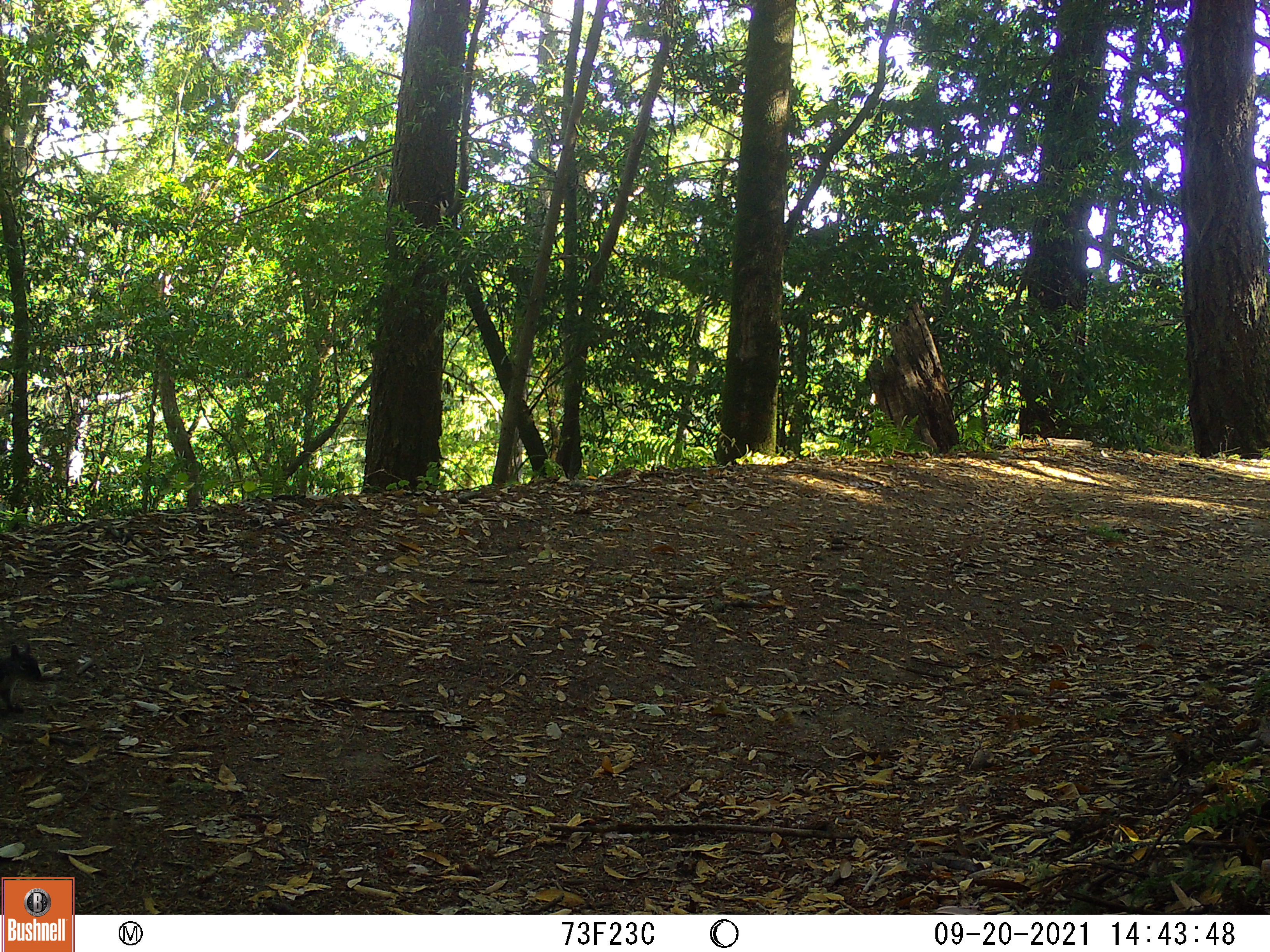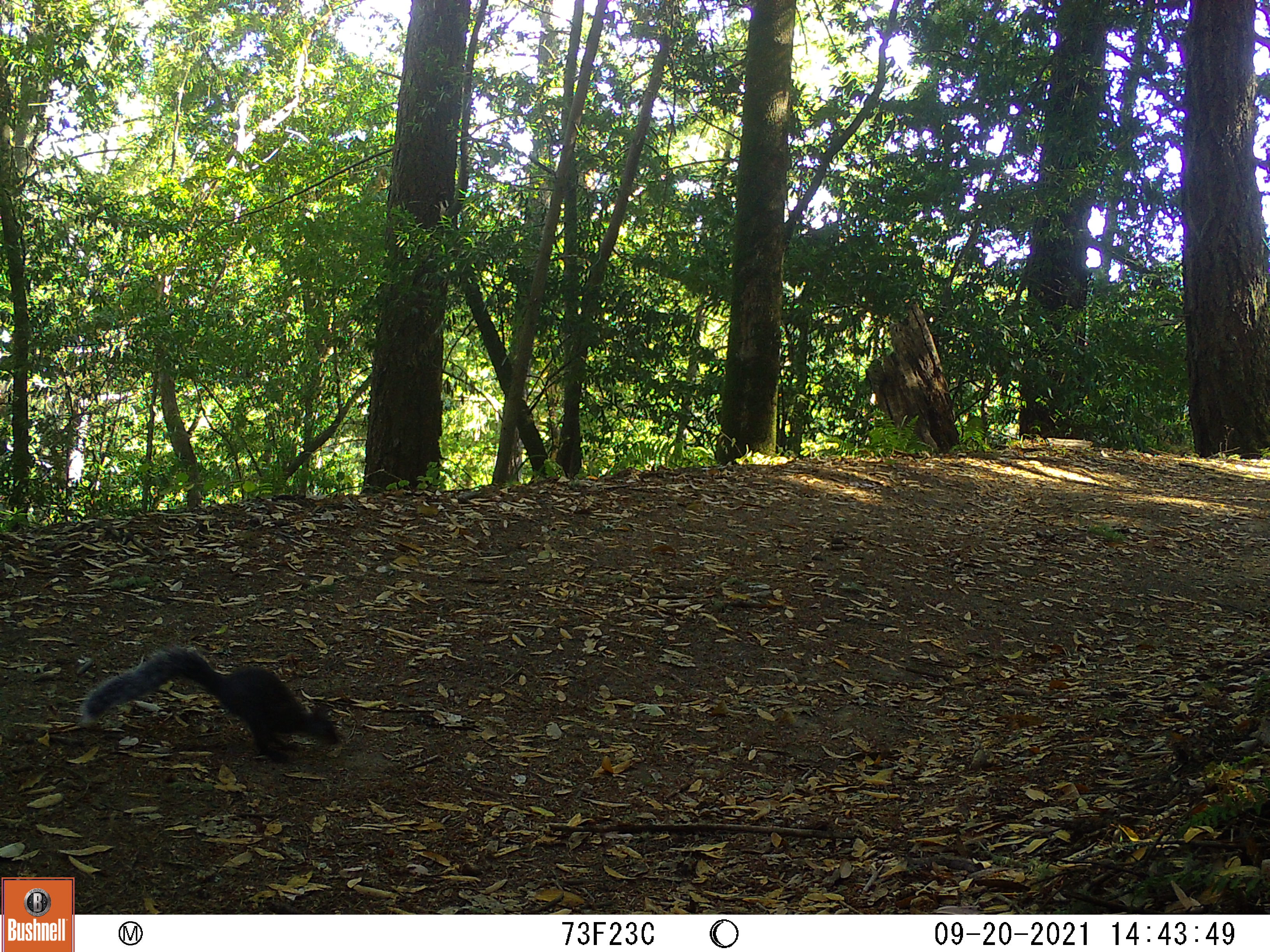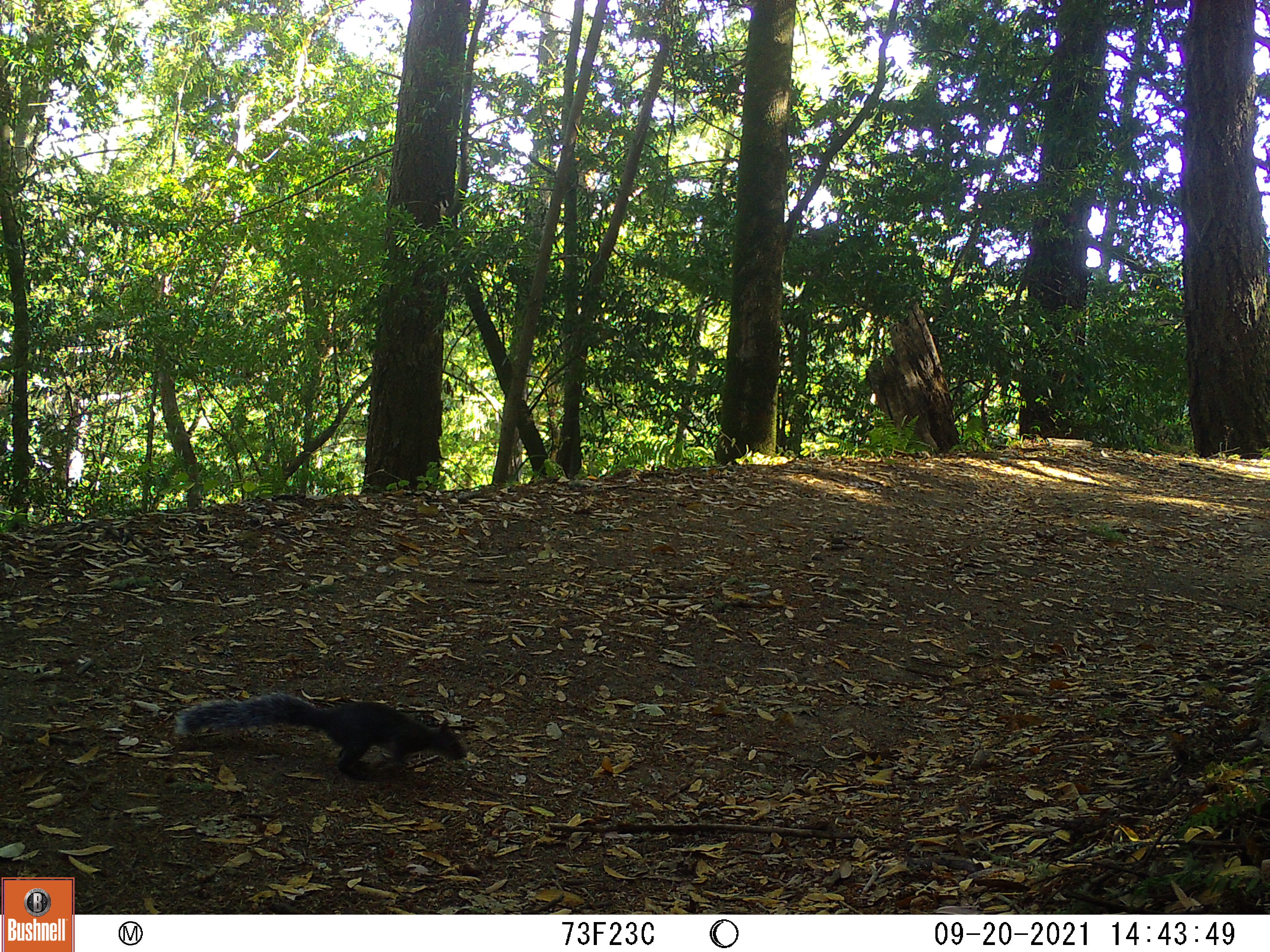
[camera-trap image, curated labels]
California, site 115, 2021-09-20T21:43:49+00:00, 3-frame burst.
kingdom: Animalia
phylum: Chordata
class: Mammalia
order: Rodentia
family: Sciuridae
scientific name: Sciuridae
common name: squirrel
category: unknown squirrel